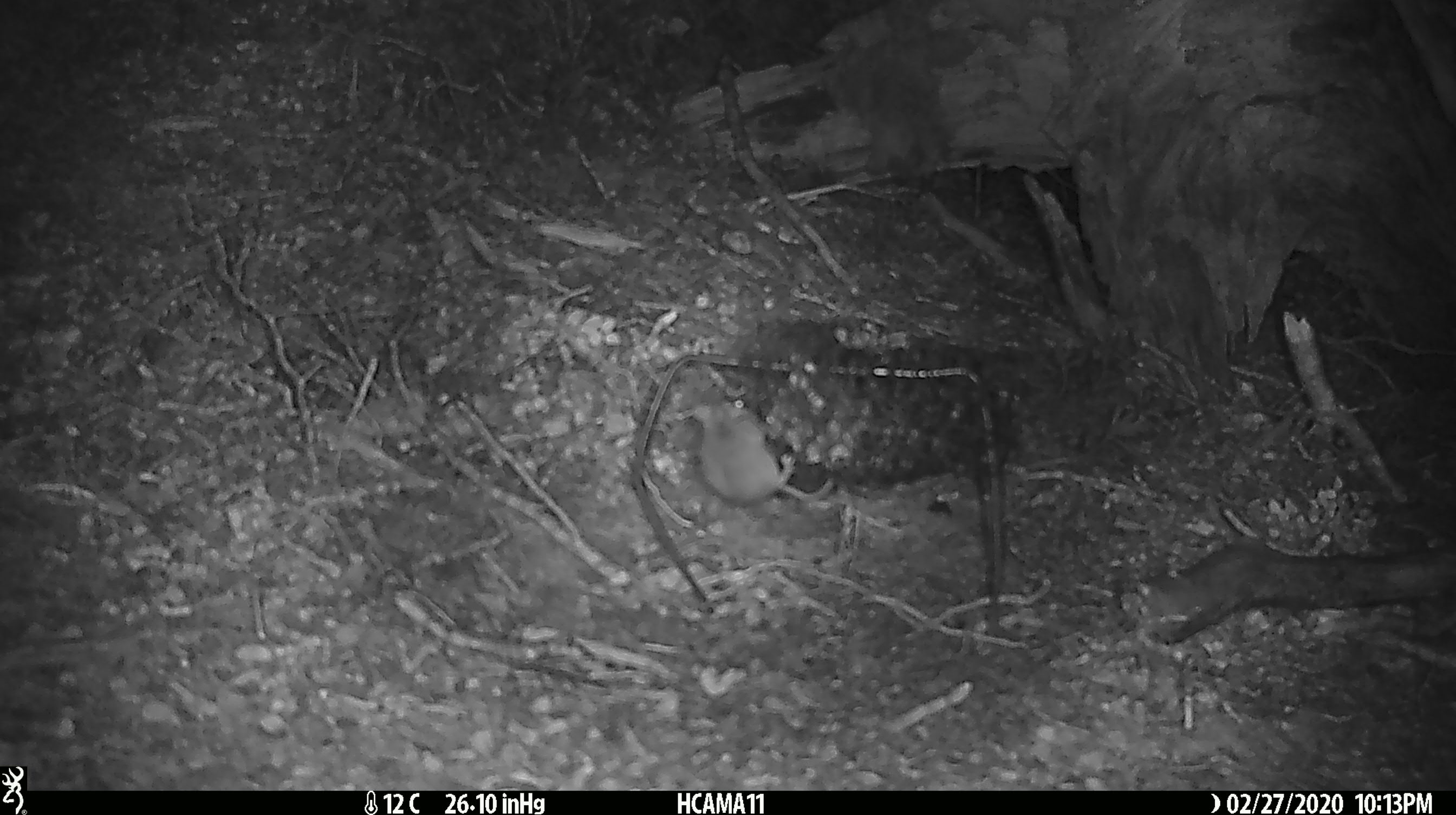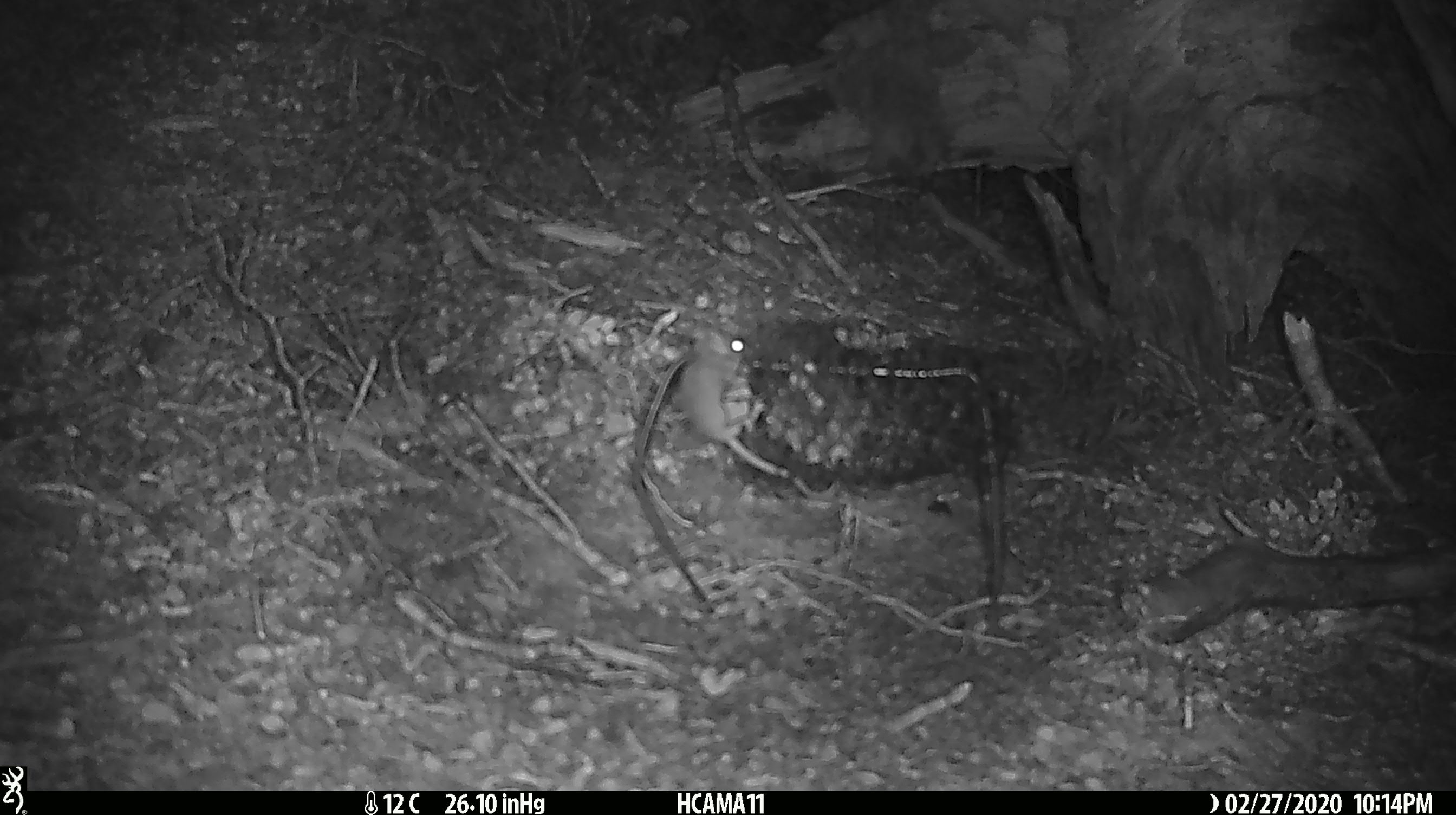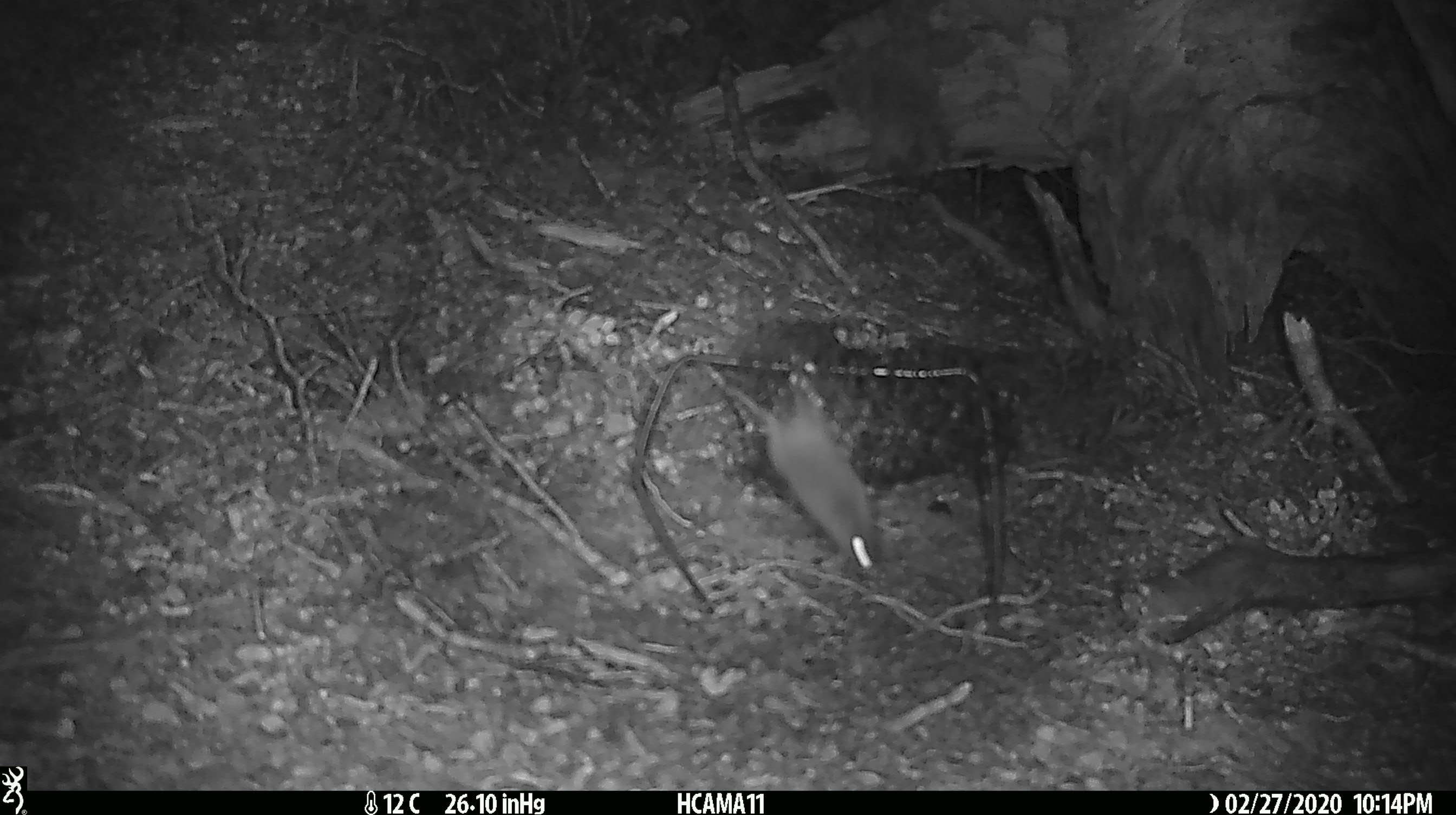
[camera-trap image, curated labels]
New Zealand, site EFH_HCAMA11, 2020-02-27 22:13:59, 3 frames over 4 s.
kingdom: Animalia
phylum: Chordata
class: Mammalia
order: Rodentia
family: Muridae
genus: Mus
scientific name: Mus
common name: mouse